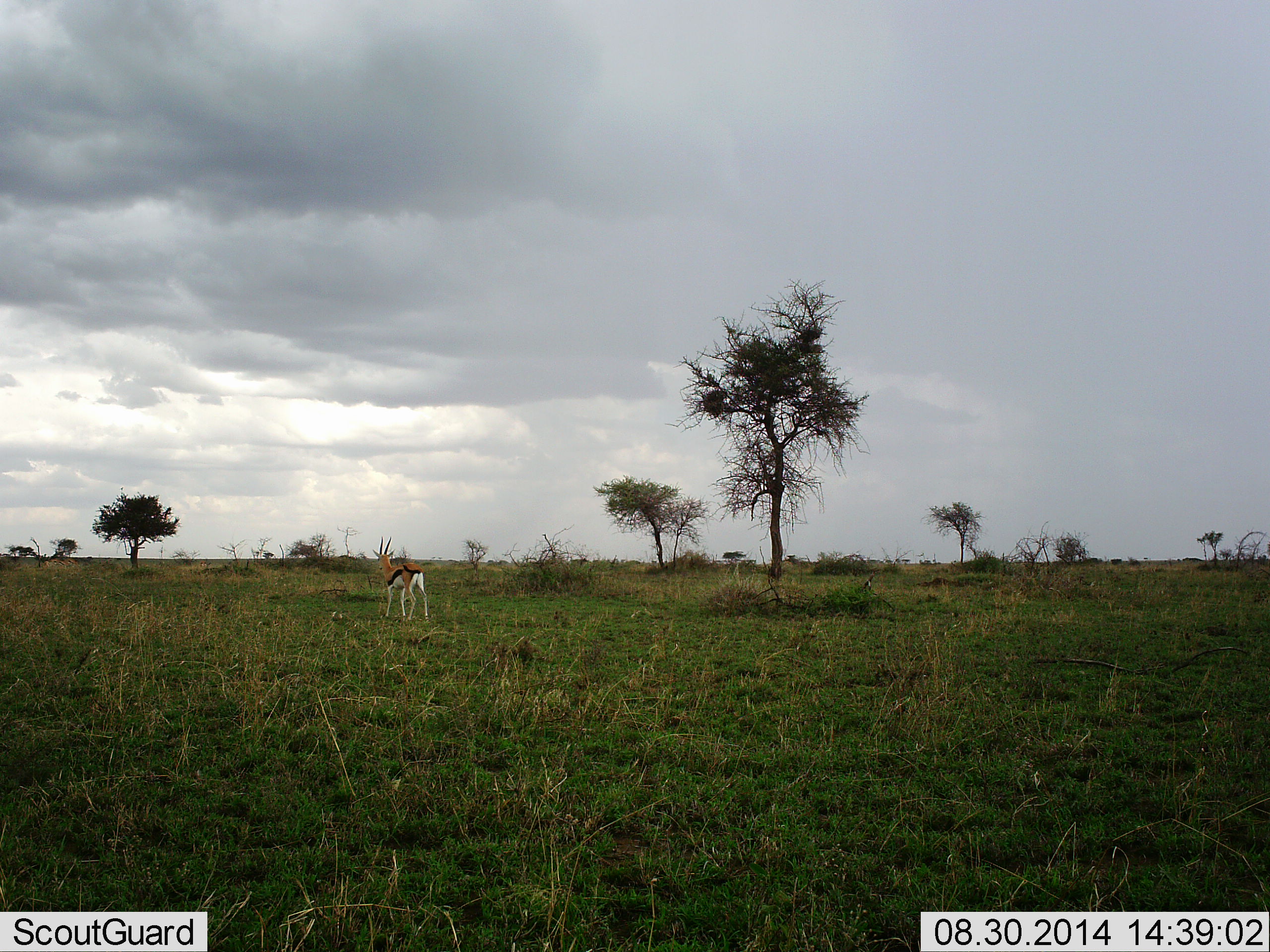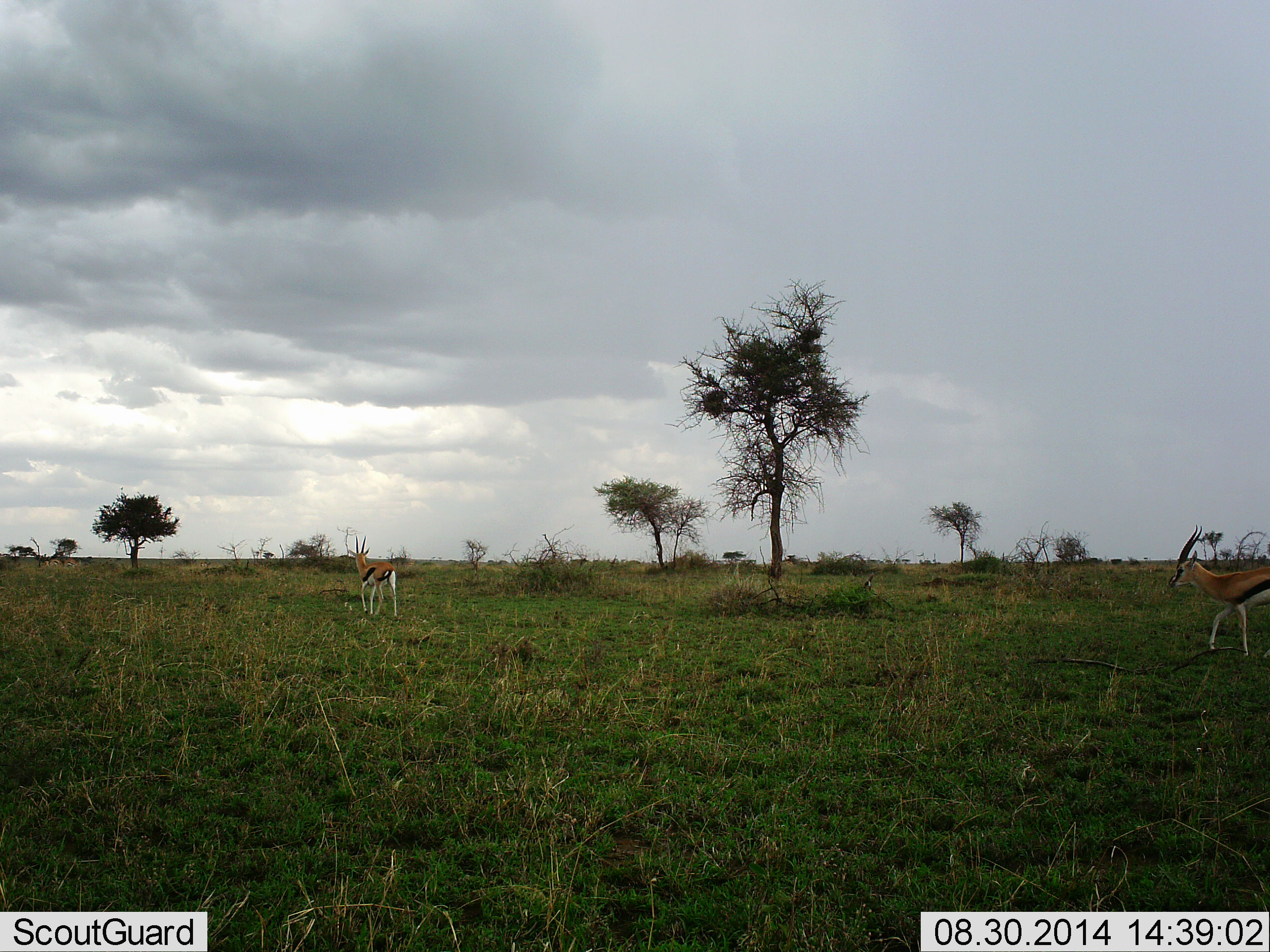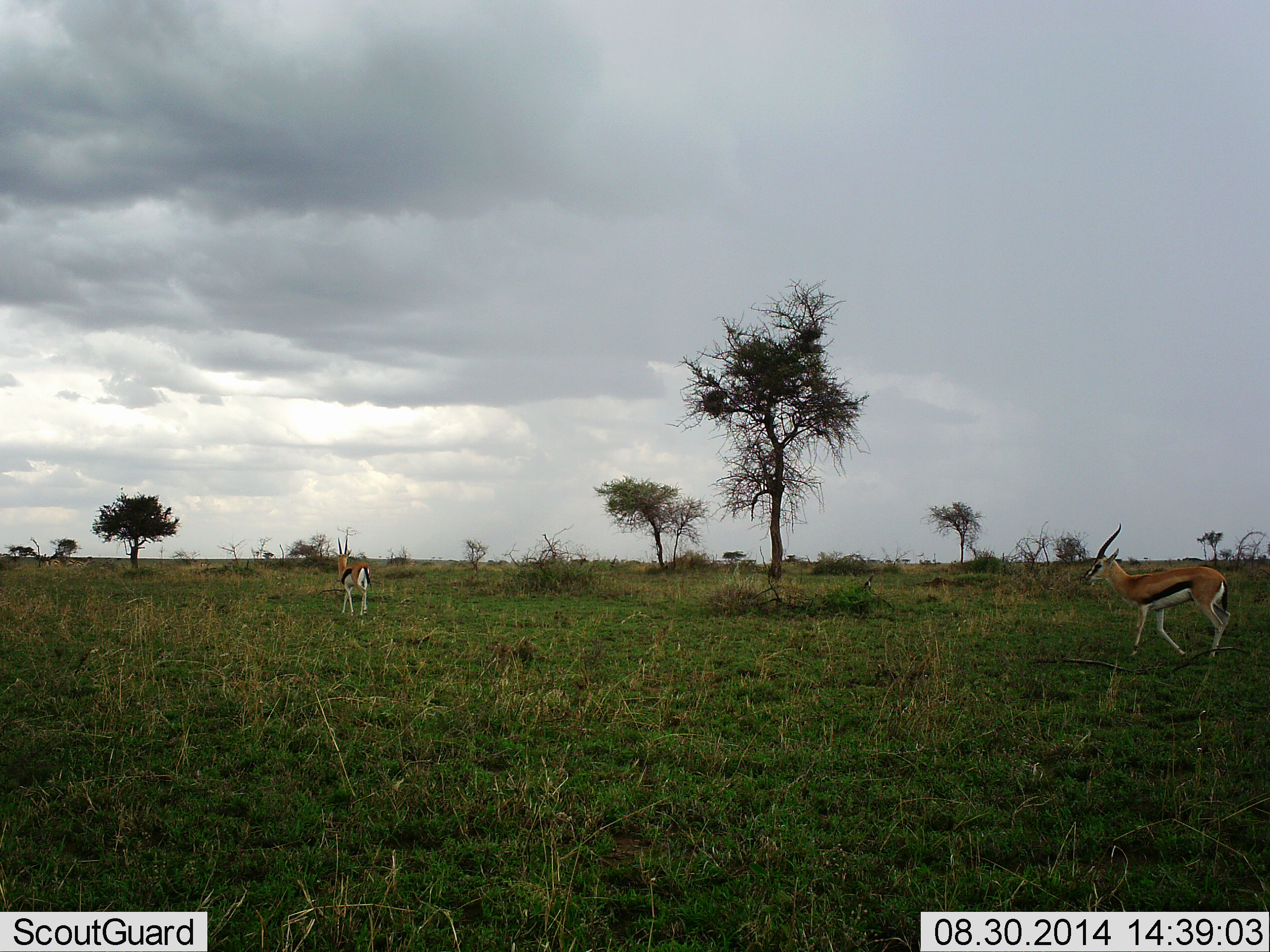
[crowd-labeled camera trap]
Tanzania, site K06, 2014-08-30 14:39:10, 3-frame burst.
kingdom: Animalia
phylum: Chordata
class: Mammalia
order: Artiodactyla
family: Bovidae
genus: Eudorcas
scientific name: Eudorcas thomsonii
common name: thomson's gazelle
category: gazellethomsons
Gazellethomsons (thomson's gazelle) (Eudorcas thomsonii), count 2. Behavior (volunteer vote fractions): standing 10%, resting 0%, moving 100%, interacting 0%. Young present (vote fraction): 0%. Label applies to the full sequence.